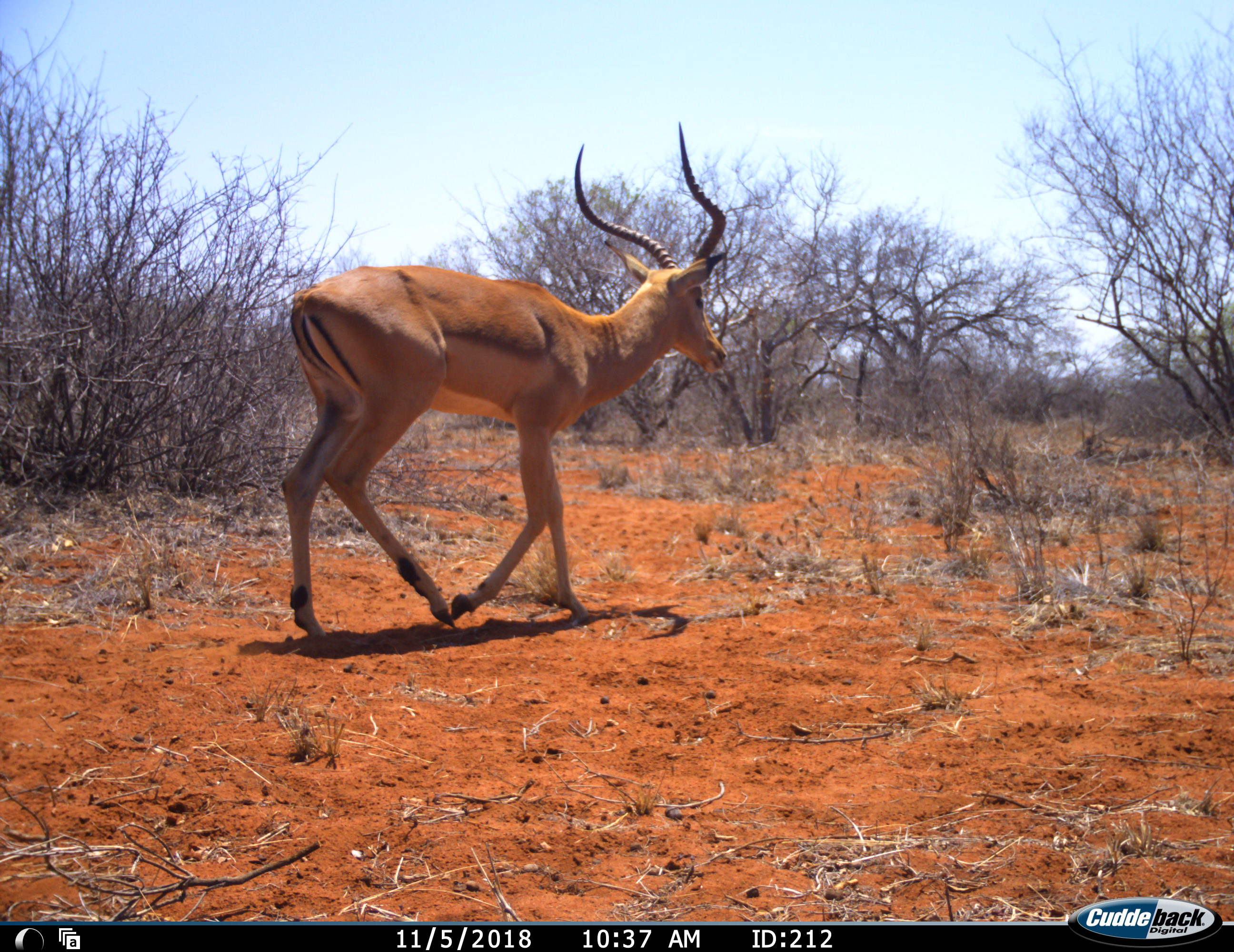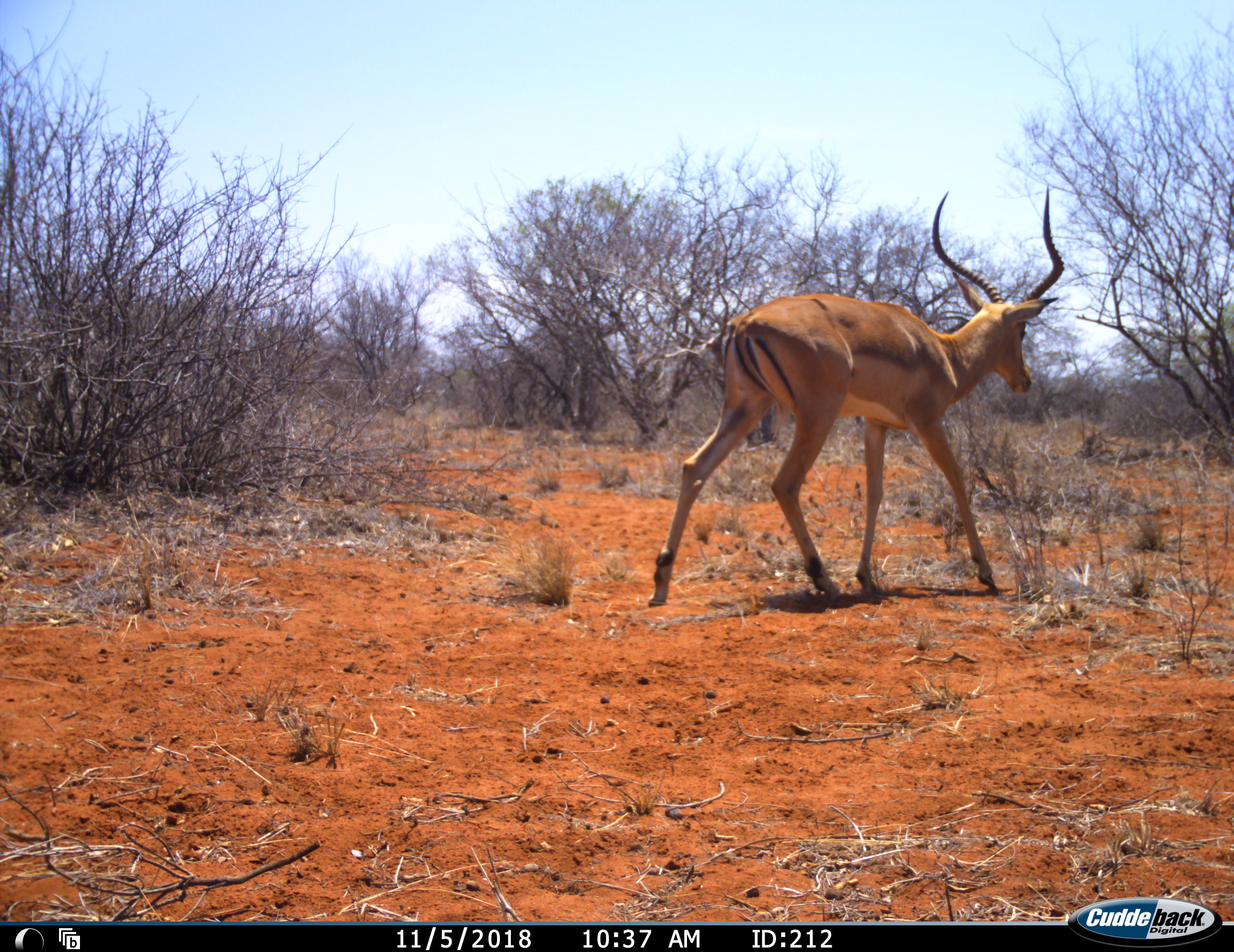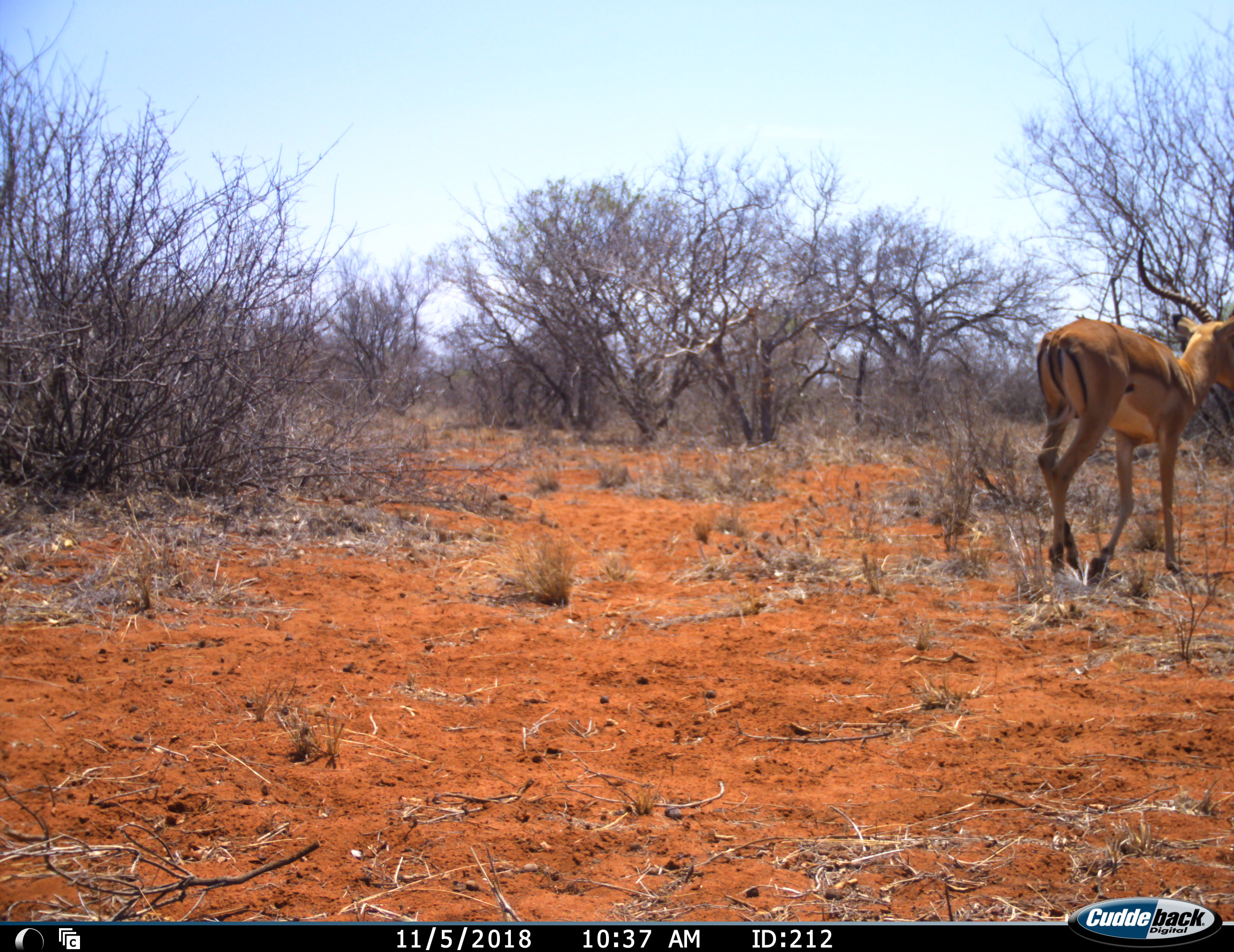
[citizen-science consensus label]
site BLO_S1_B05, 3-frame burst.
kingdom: Animalia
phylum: Chordata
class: Mammalia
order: Artiodactyla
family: Bovidae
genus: Aepyceros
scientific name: Aepyceros melampus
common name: impala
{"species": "impala (Aepyceros melampus)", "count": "1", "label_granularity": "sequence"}